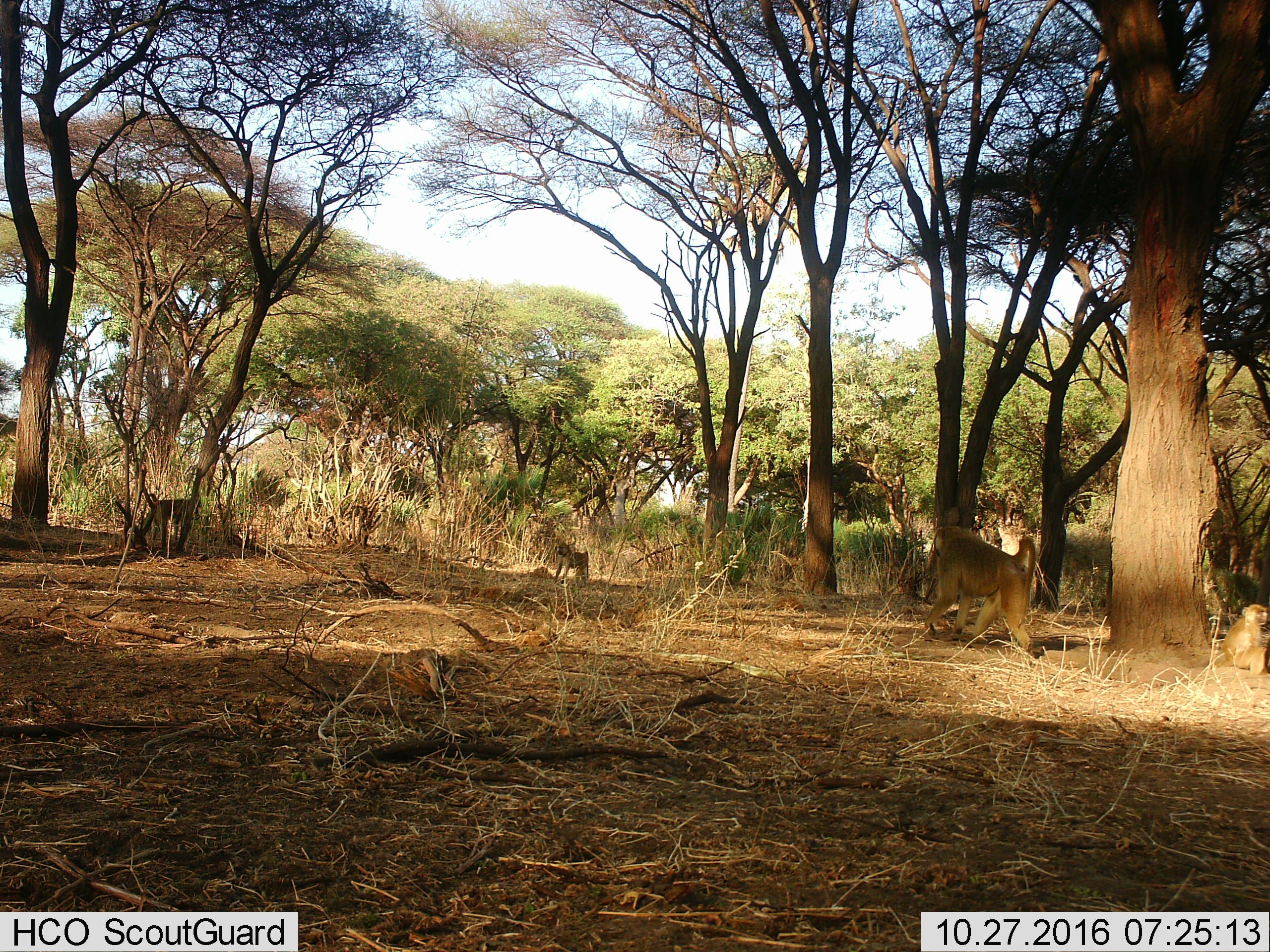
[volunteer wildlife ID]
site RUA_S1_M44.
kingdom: Animalia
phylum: Chordata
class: Mammalia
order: Primates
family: Cercopithecidae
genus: Papio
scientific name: Papio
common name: baboon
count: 4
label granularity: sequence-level